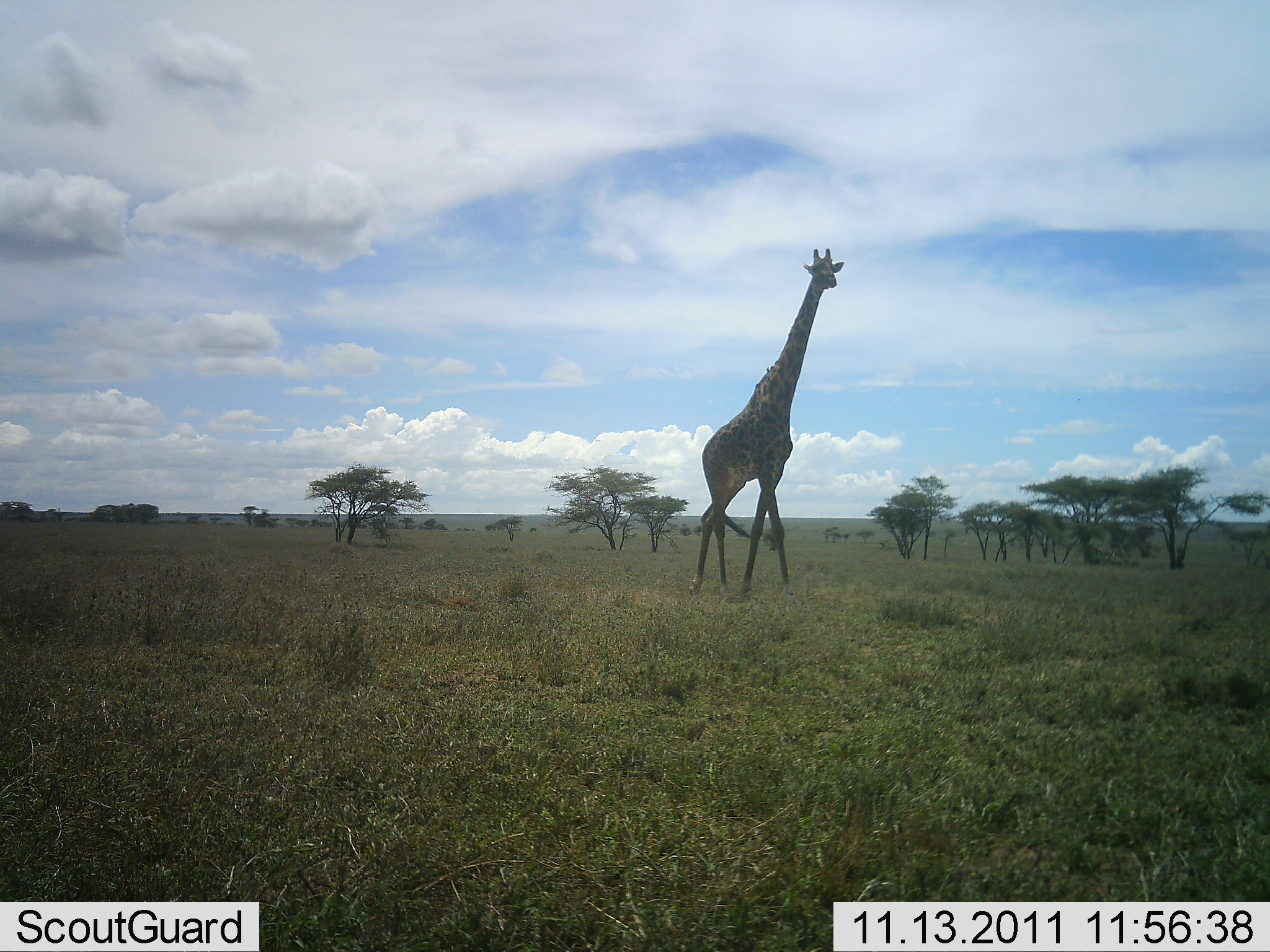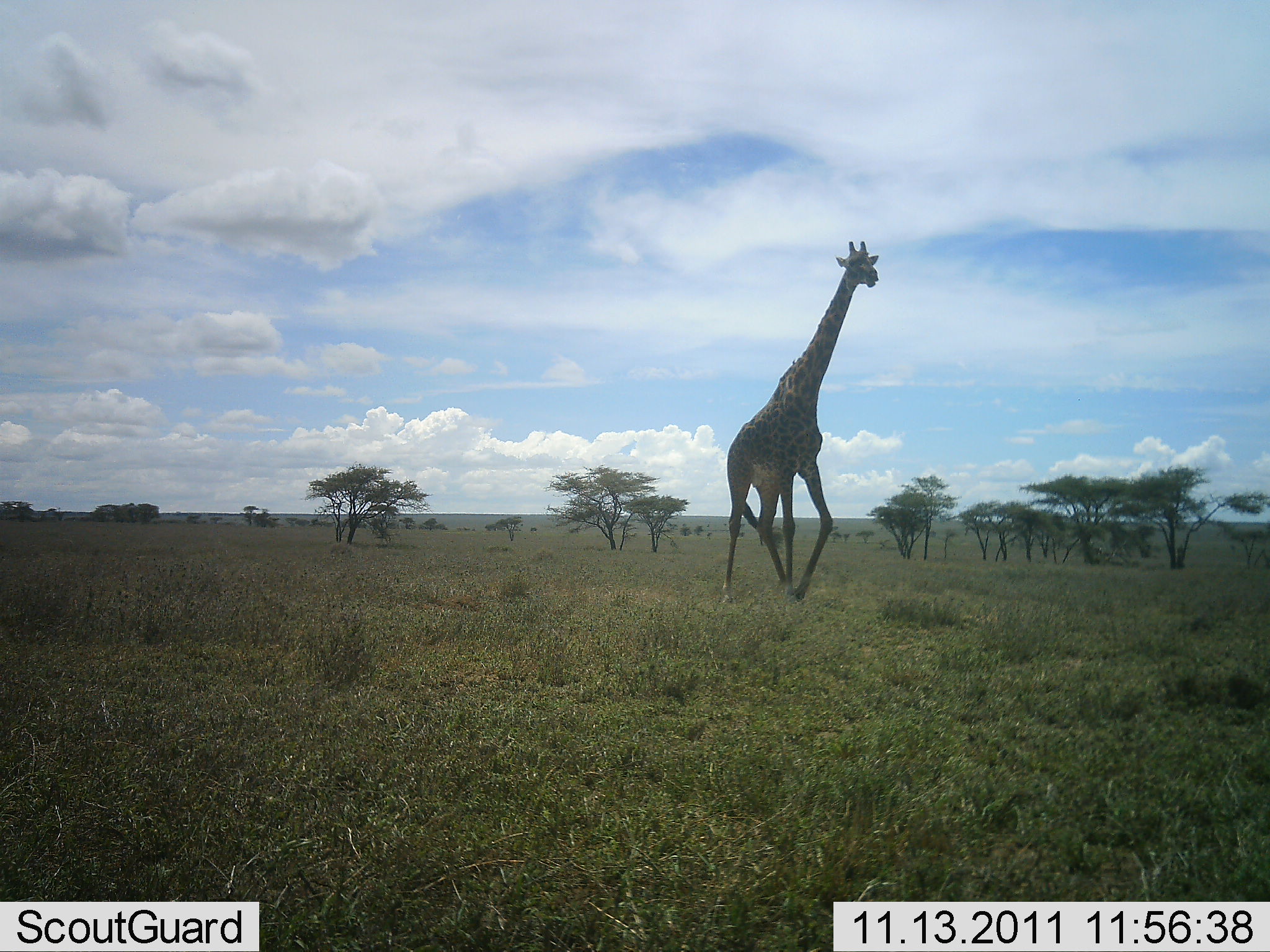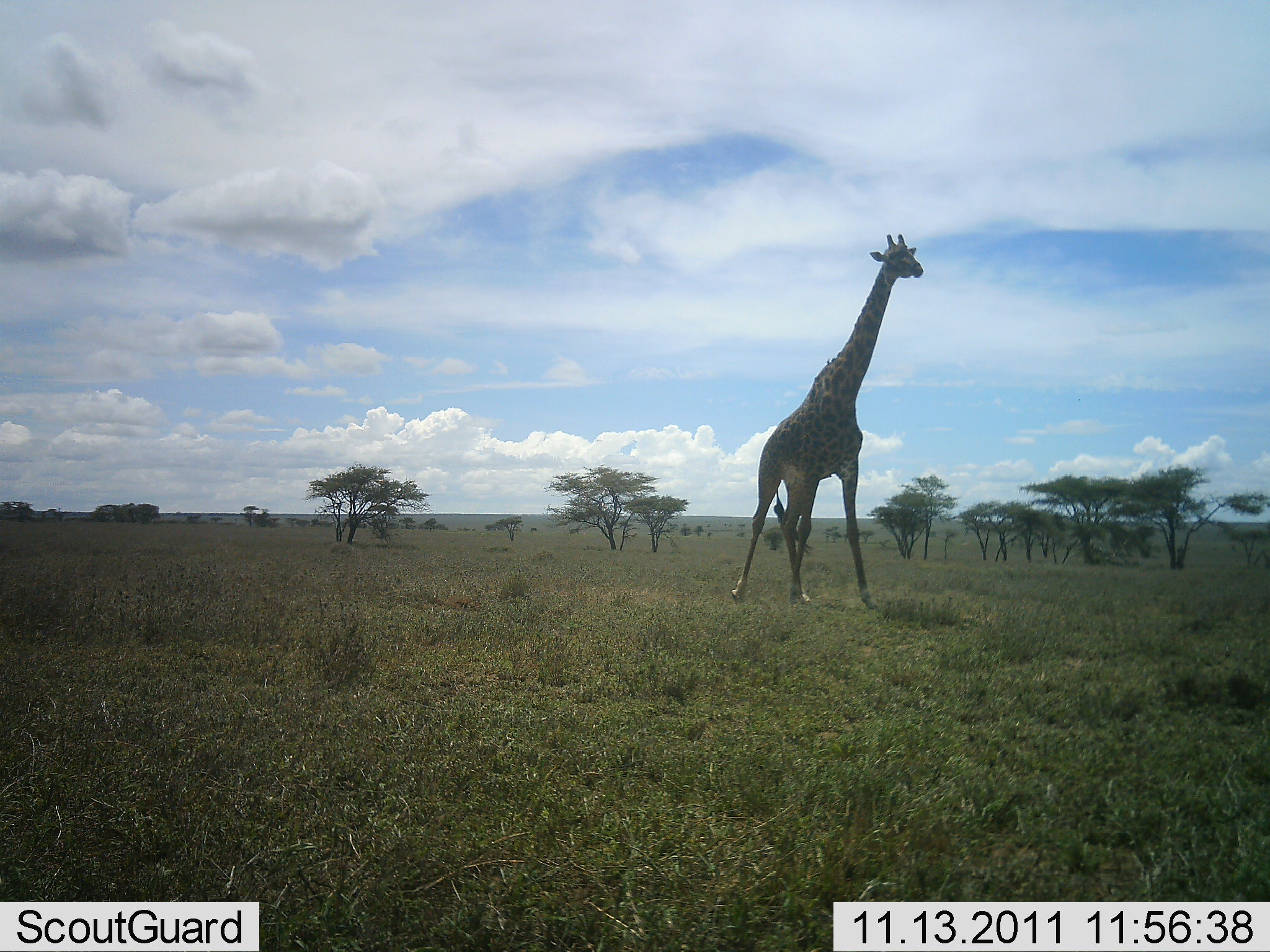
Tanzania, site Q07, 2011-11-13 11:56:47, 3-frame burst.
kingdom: Animalia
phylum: Chordata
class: Mammalia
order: Artiodactyla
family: Giraffidae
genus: Giraffa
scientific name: Giraffa camelopardalis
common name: giraffe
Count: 1.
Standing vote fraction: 8%.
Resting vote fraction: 0%.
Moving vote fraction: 100%.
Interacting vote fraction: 0%.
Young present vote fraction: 0%.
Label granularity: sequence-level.